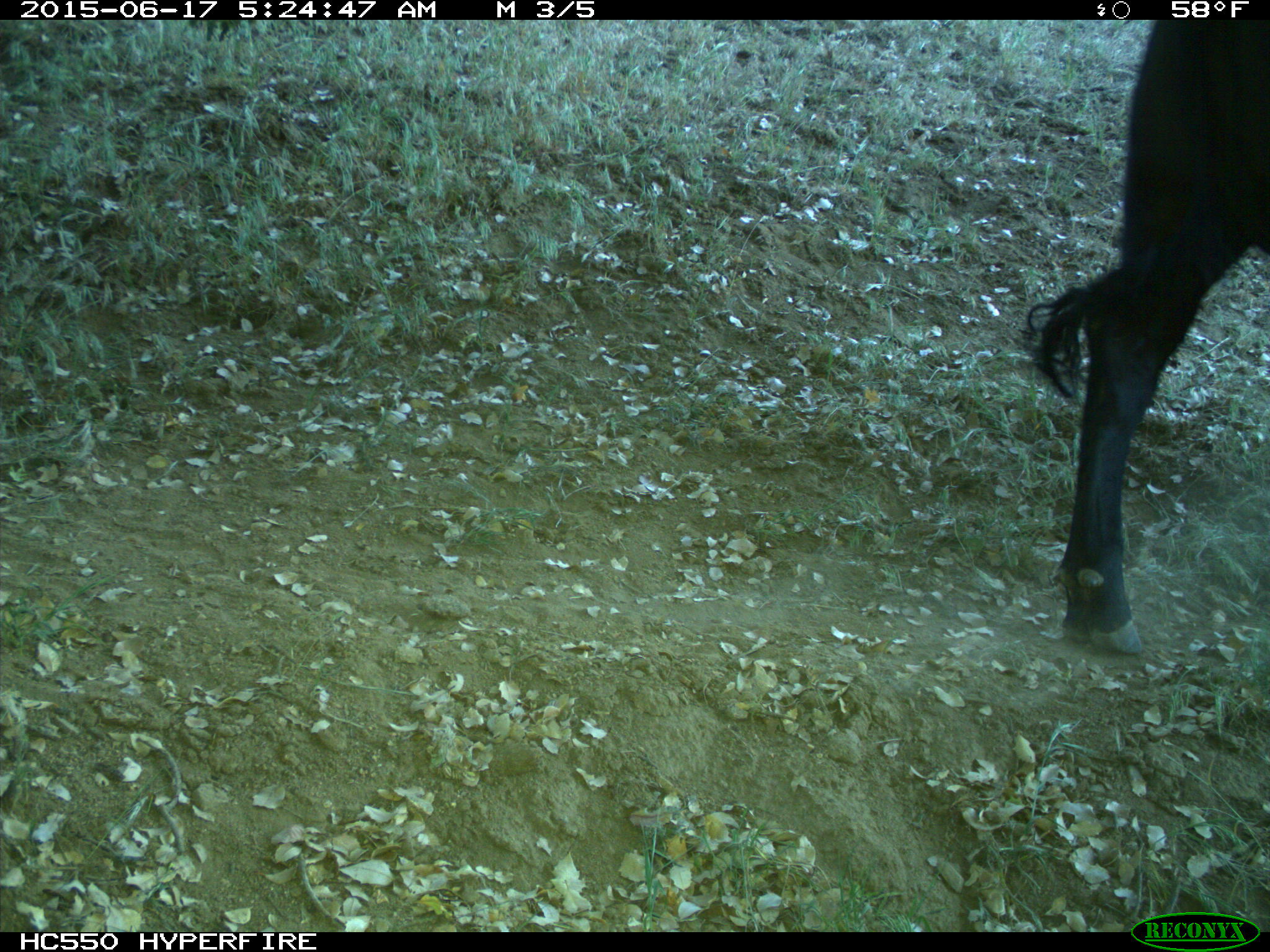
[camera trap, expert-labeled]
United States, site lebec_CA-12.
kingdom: Animalia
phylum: Chordata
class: Mammalia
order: Artiodactyla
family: Bovidae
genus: Bos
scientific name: Bos taurus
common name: domestic cow